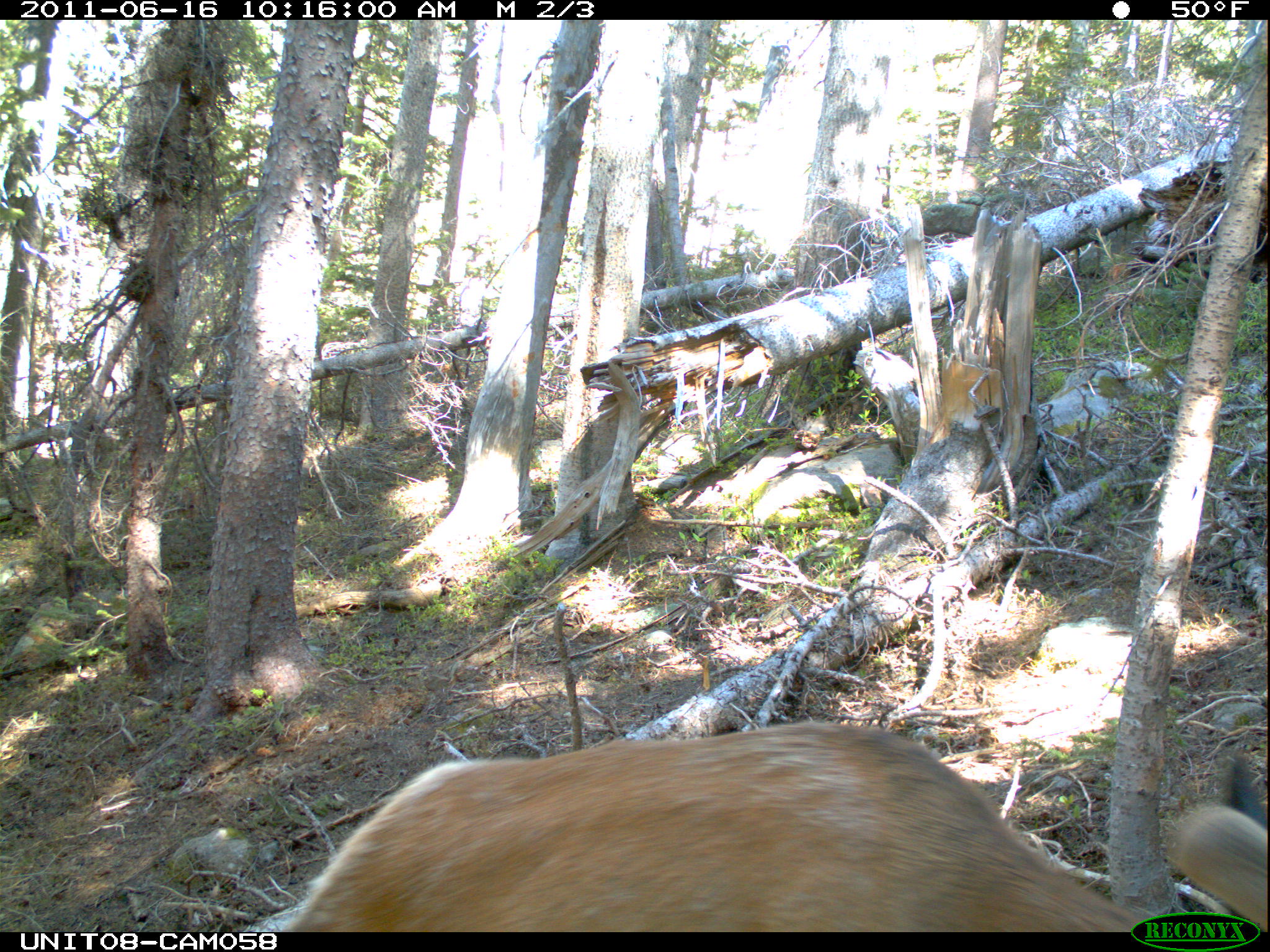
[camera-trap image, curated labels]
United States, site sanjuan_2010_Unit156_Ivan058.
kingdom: Animalia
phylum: Chordata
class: Mammalia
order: Artiodactyla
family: Cervidae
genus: Cervus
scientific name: Cervus elaphus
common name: red deer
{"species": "Cervus elaphus (red deer)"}